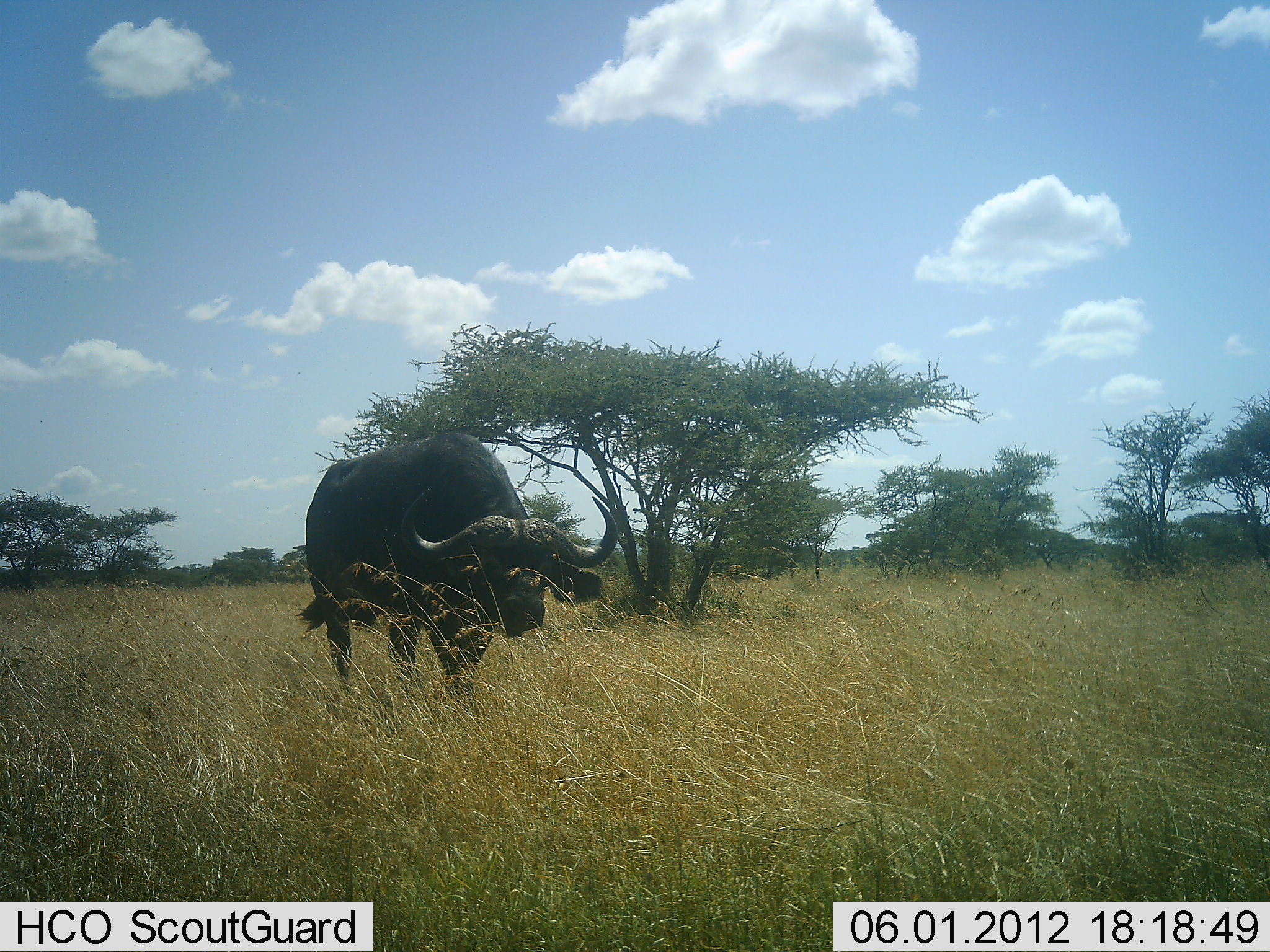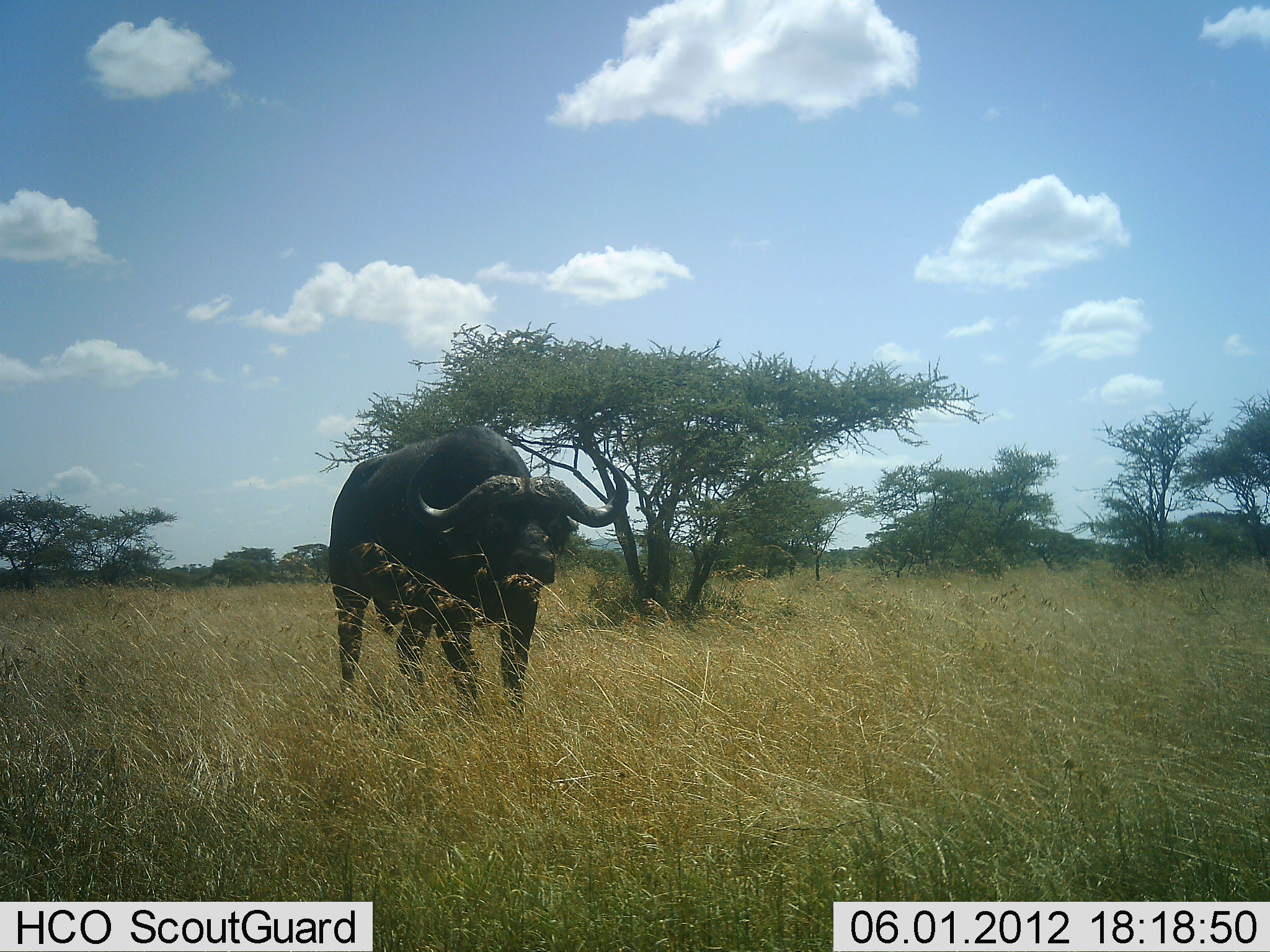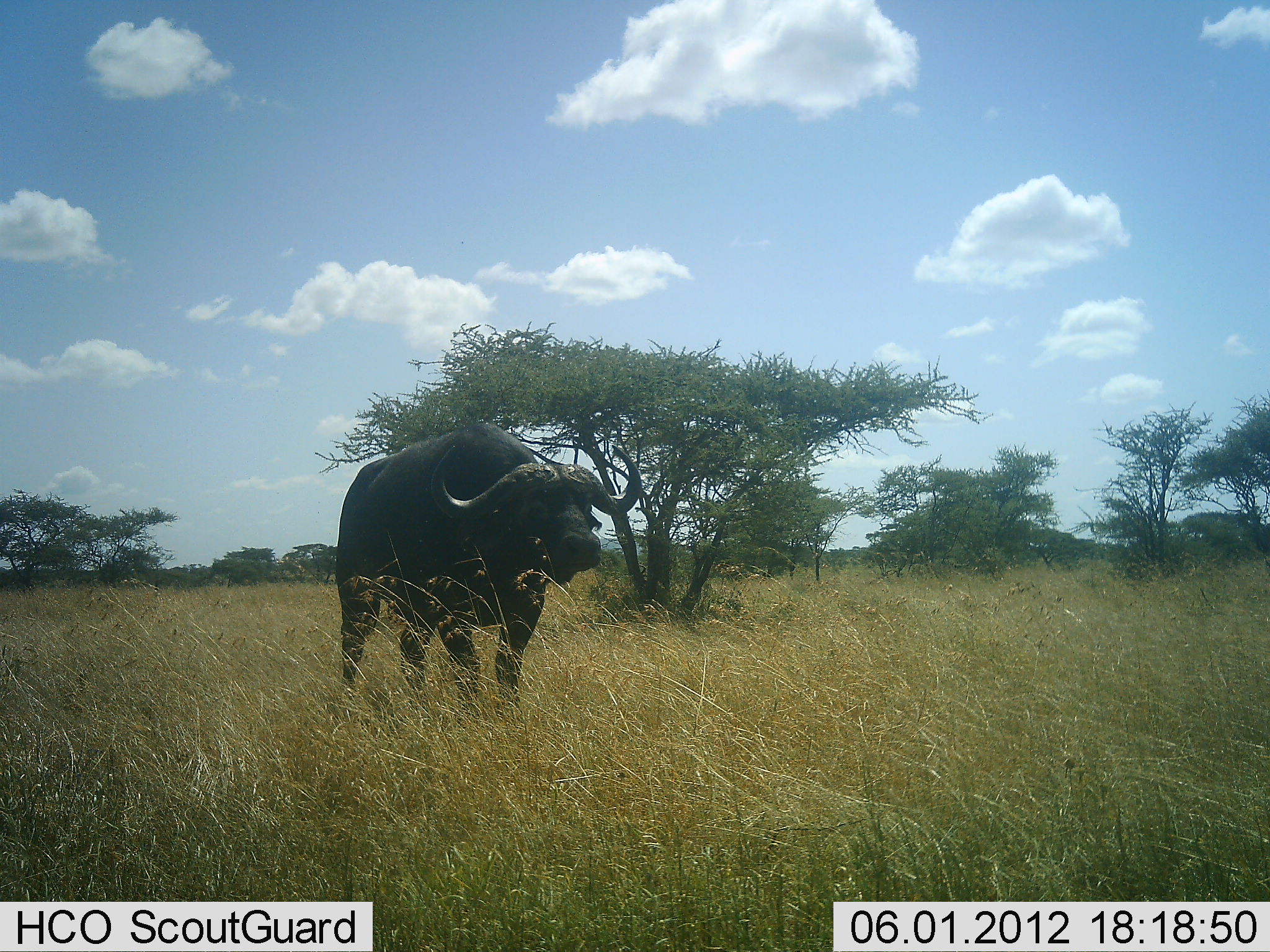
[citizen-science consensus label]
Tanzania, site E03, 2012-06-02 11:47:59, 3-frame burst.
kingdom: Animalia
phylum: Chordata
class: Mammalia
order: Artiodactyla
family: Bovidae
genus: Syncerus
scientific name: Syncerus caffer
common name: cape buffalo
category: buffalo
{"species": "buffalo (cape buffalo) (Syncerus caffer)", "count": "1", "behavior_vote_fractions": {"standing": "40%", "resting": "0%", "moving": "60%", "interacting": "0%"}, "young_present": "0%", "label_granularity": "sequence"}